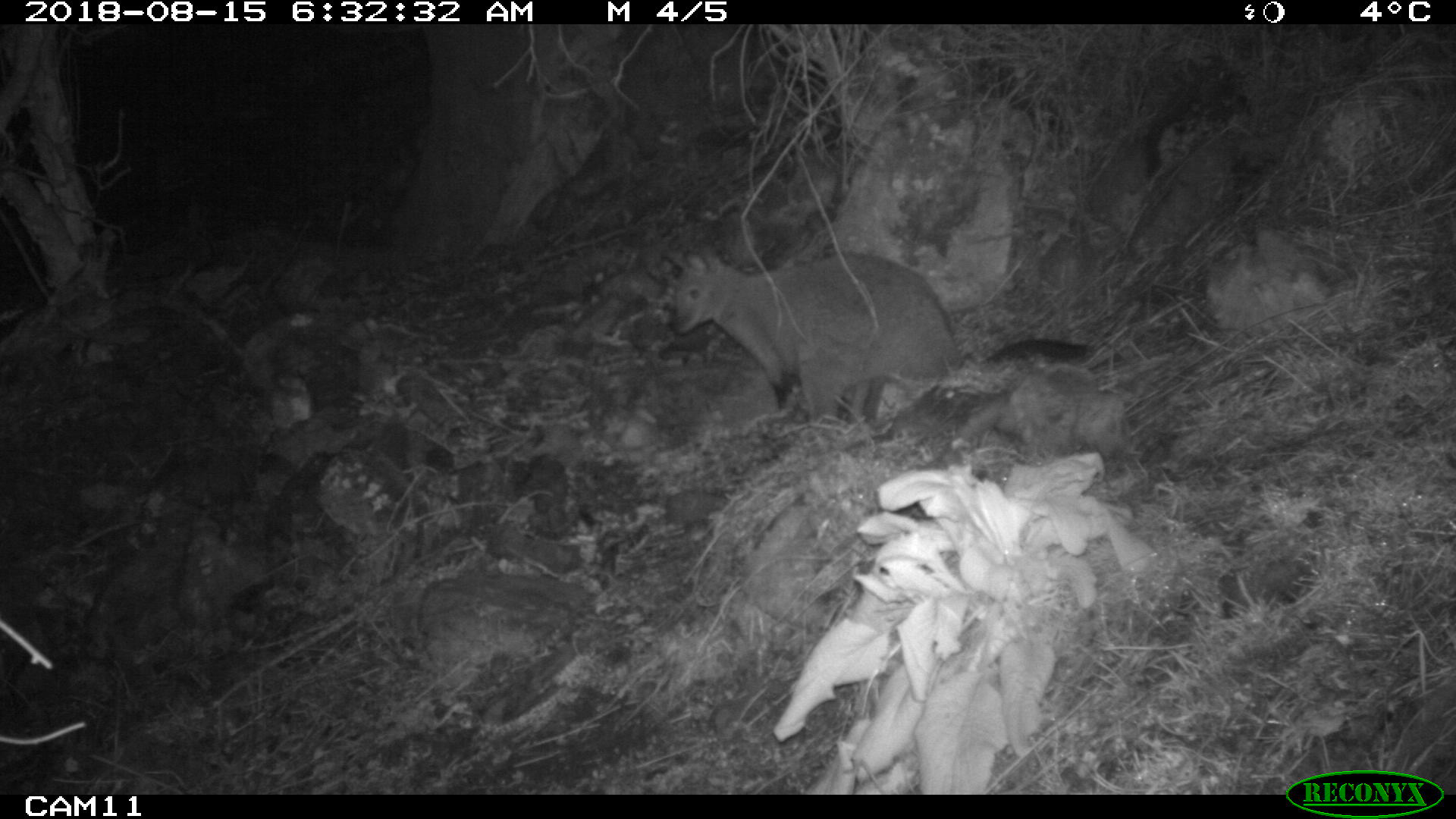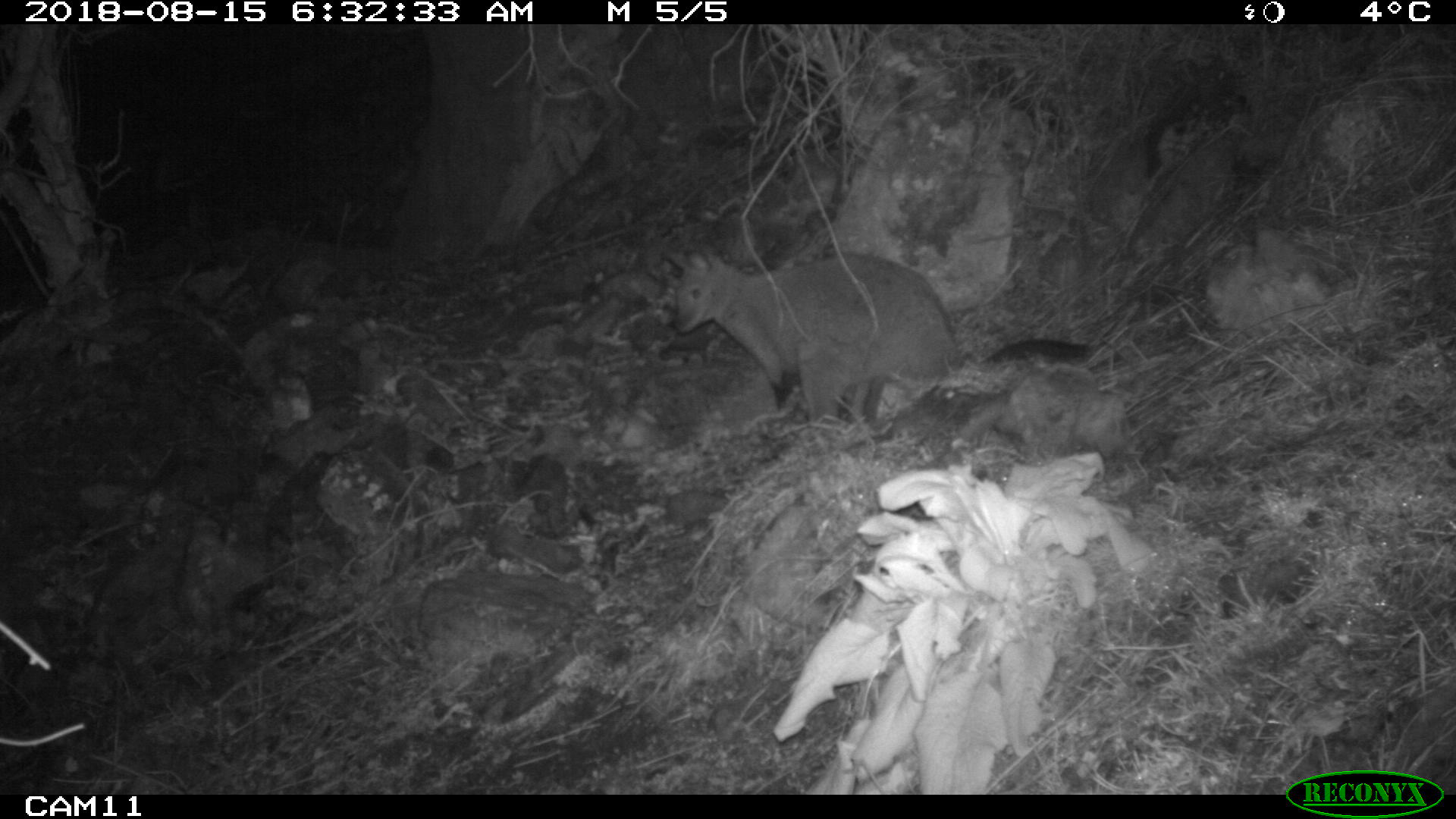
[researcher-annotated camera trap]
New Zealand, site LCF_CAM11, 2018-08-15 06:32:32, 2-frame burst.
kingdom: Animalia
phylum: Chordata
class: Mammalia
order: Diprotodontia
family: Macropodidae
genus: Notamacropus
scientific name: Notamacropus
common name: wallaby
Wallaby (Notamacropus).